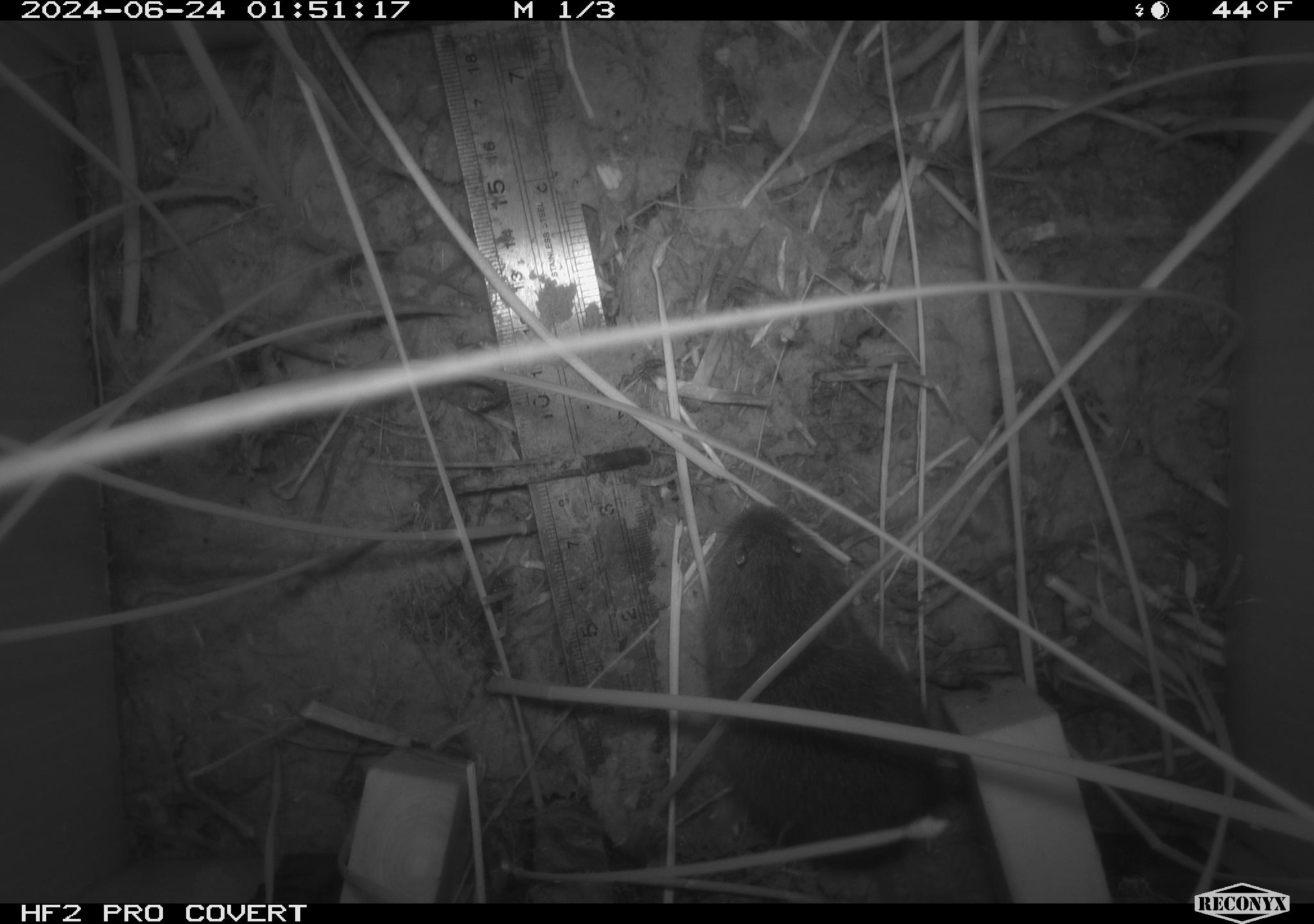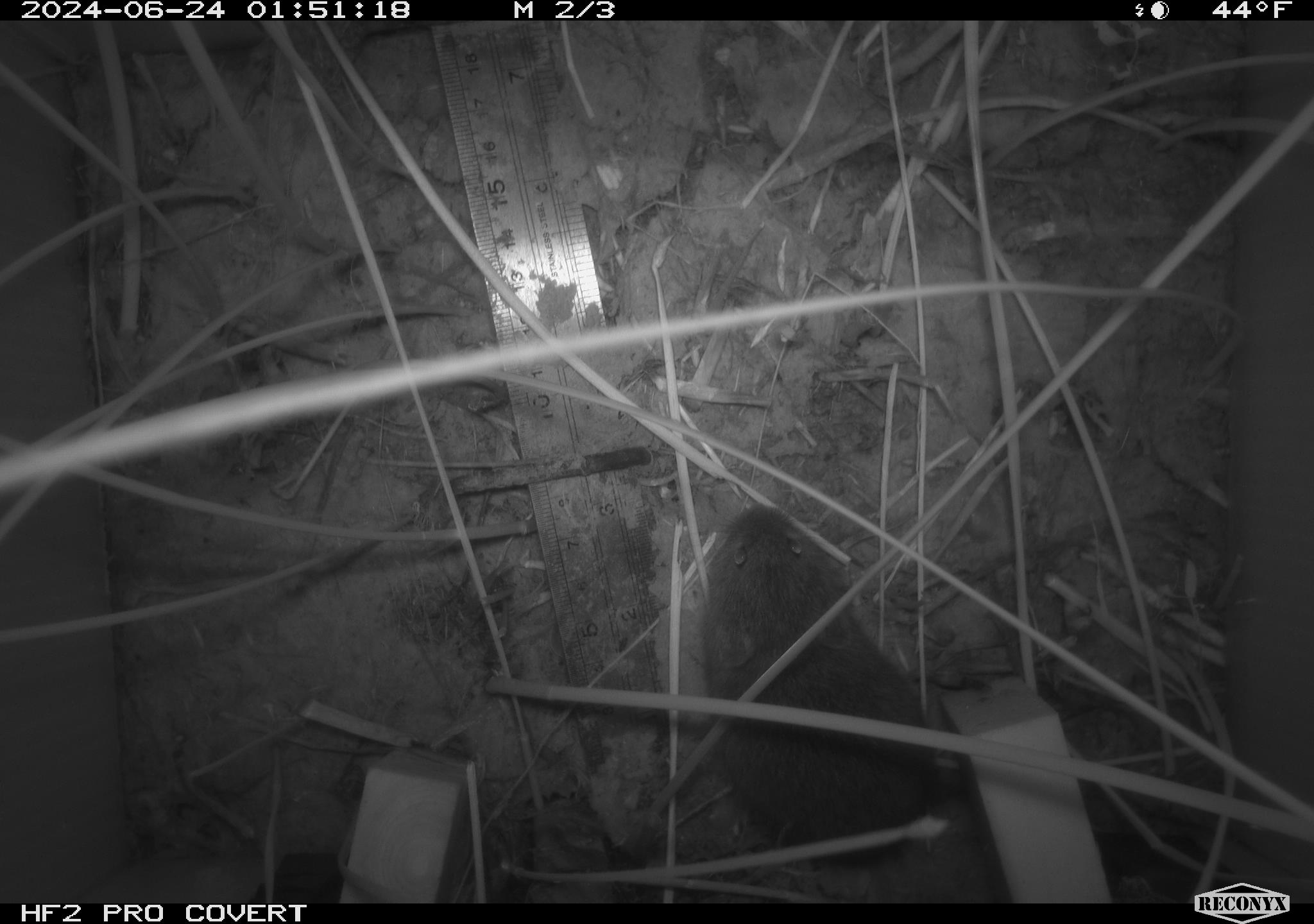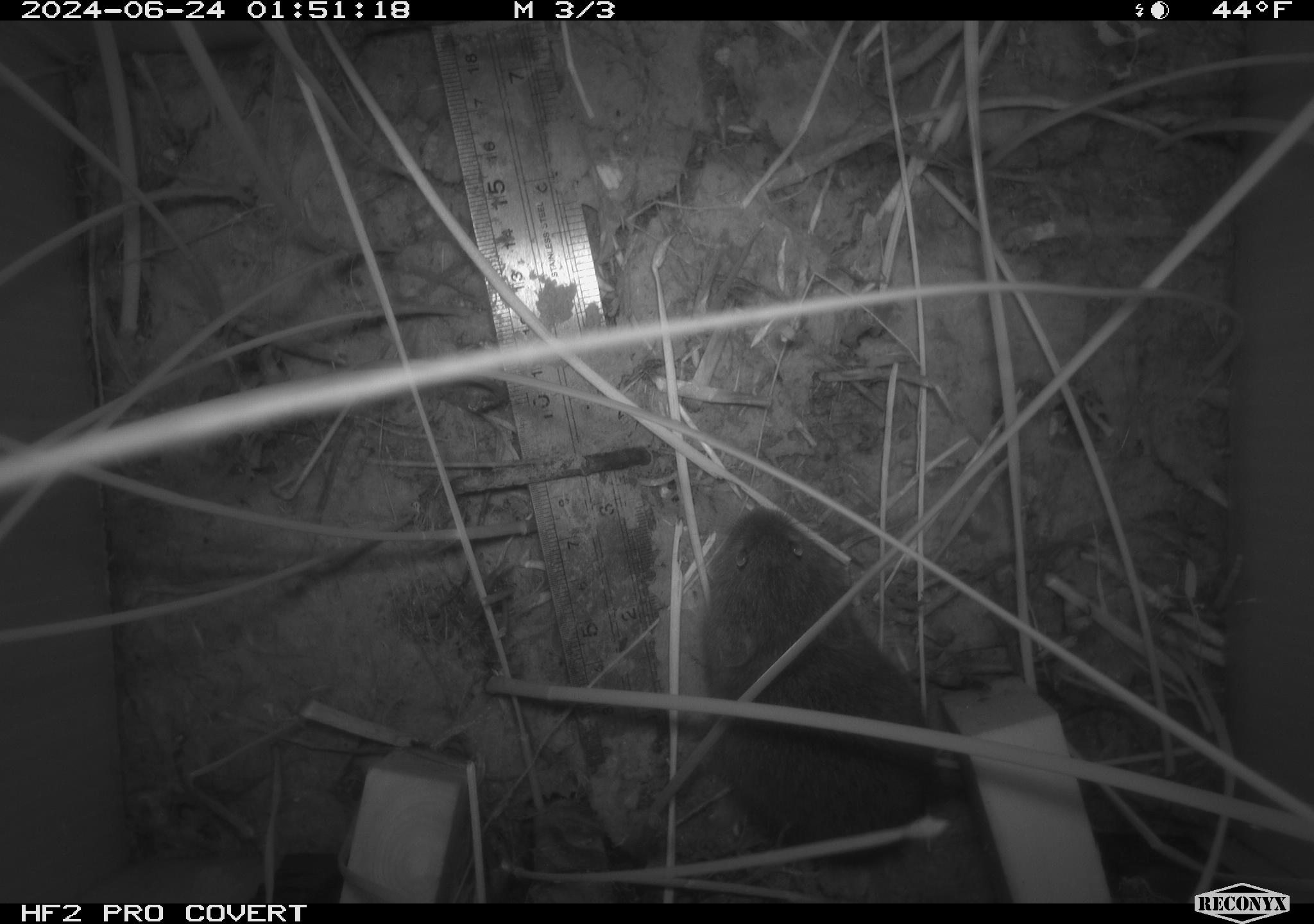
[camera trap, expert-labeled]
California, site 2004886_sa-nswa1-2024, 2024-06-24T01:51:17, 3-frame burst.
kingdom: Animalia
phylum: Chordata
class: Mammalia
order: Rodentia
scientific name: Rodentia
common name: rodent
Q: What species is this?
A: Rodent (Rodentia).